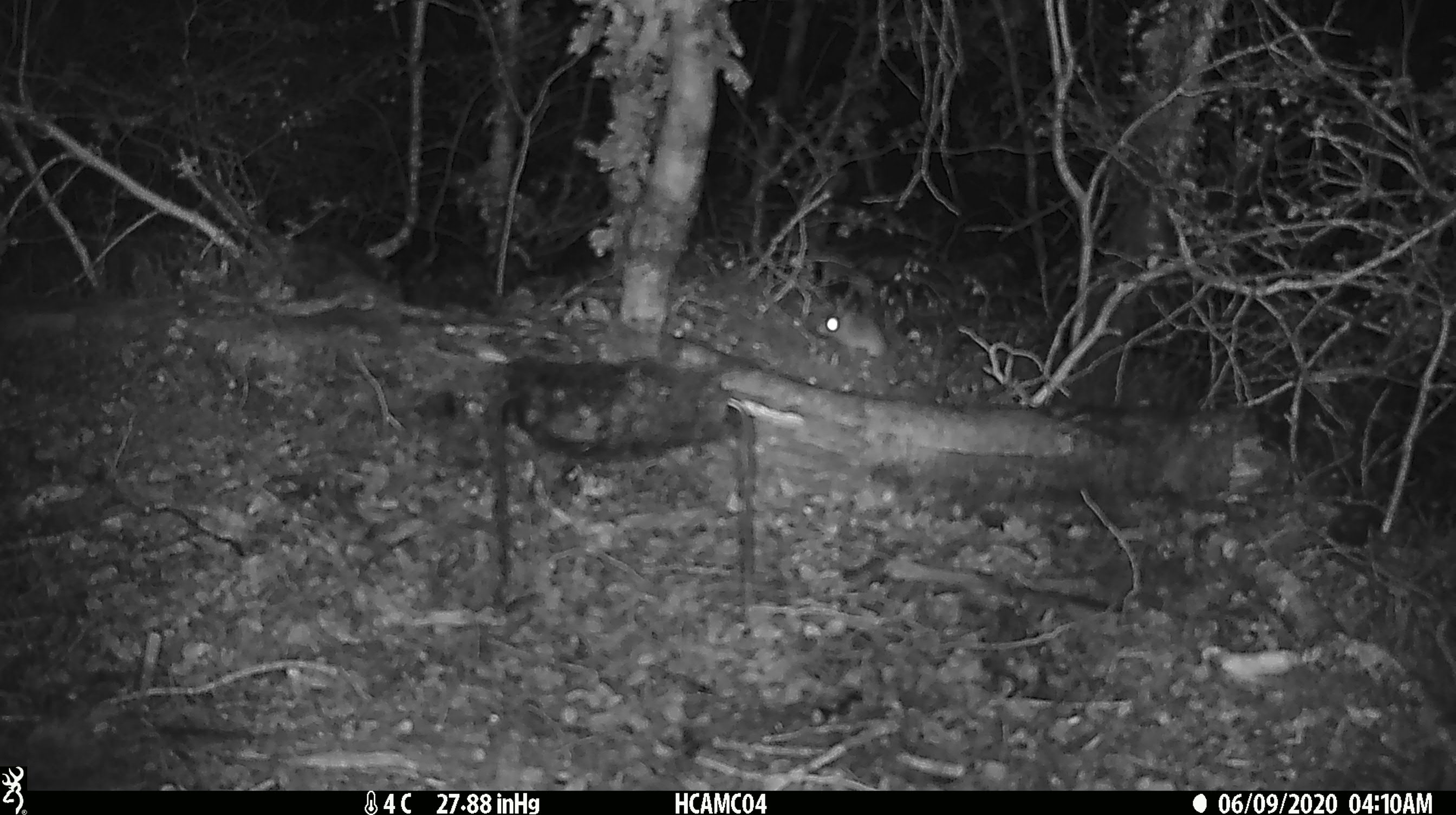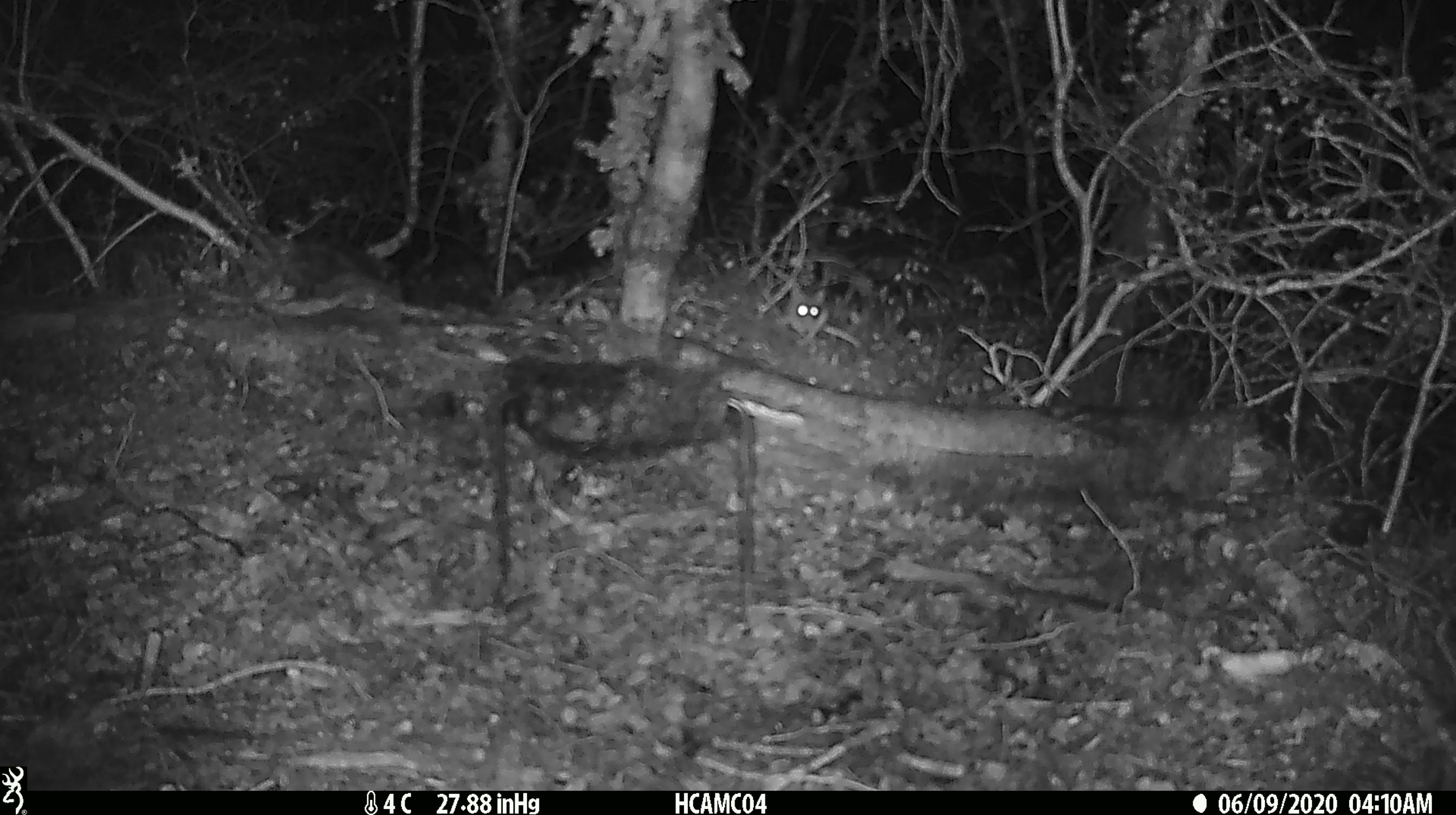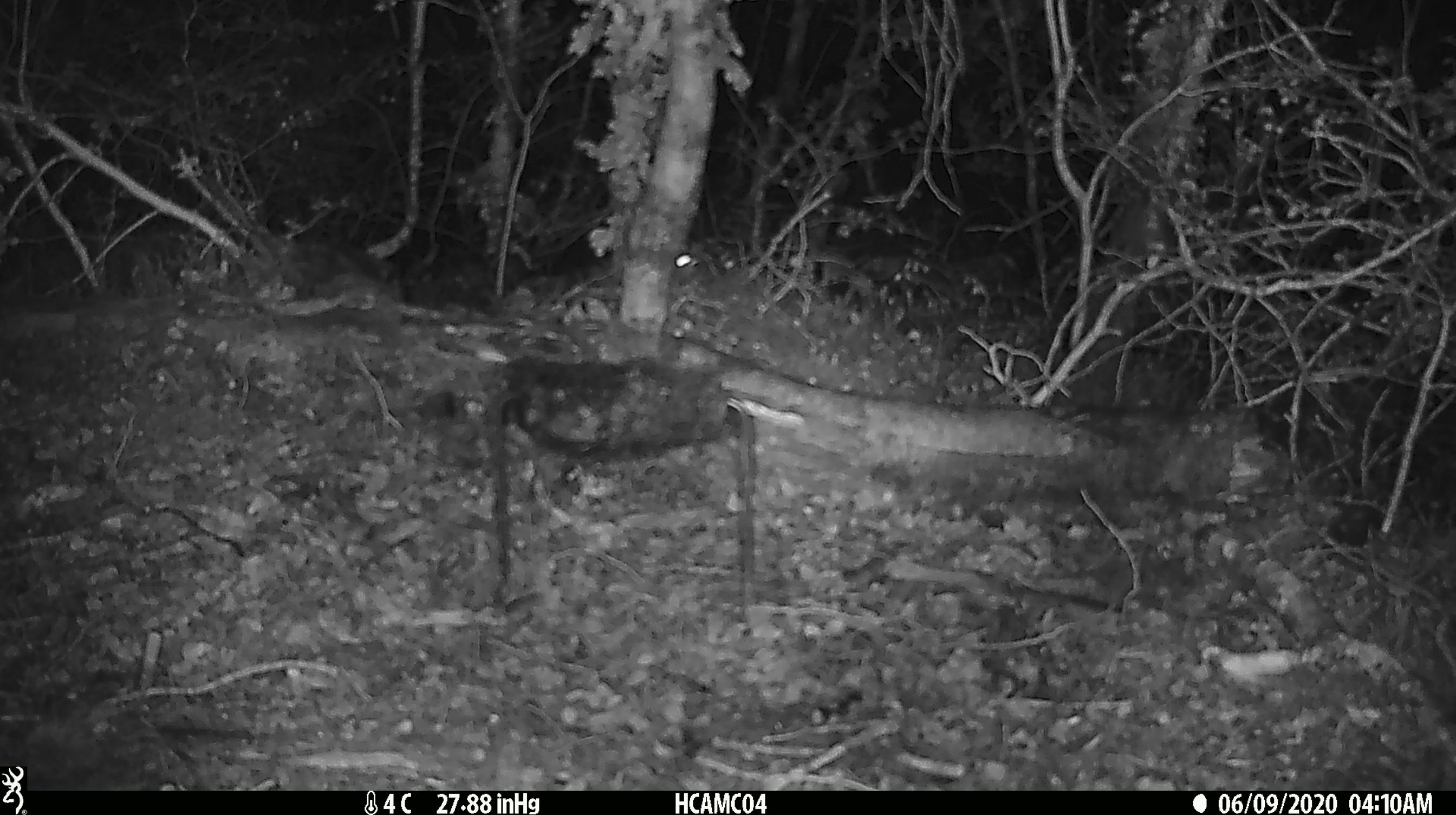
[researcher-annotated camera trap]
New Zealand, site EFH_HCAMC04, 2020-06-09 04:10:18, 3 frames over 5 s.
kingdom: Animalia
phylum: Chordata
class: Mammalia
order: Rodentia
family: Muridae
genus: Mus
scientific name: Mus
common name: mouse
Mouse (Mus).